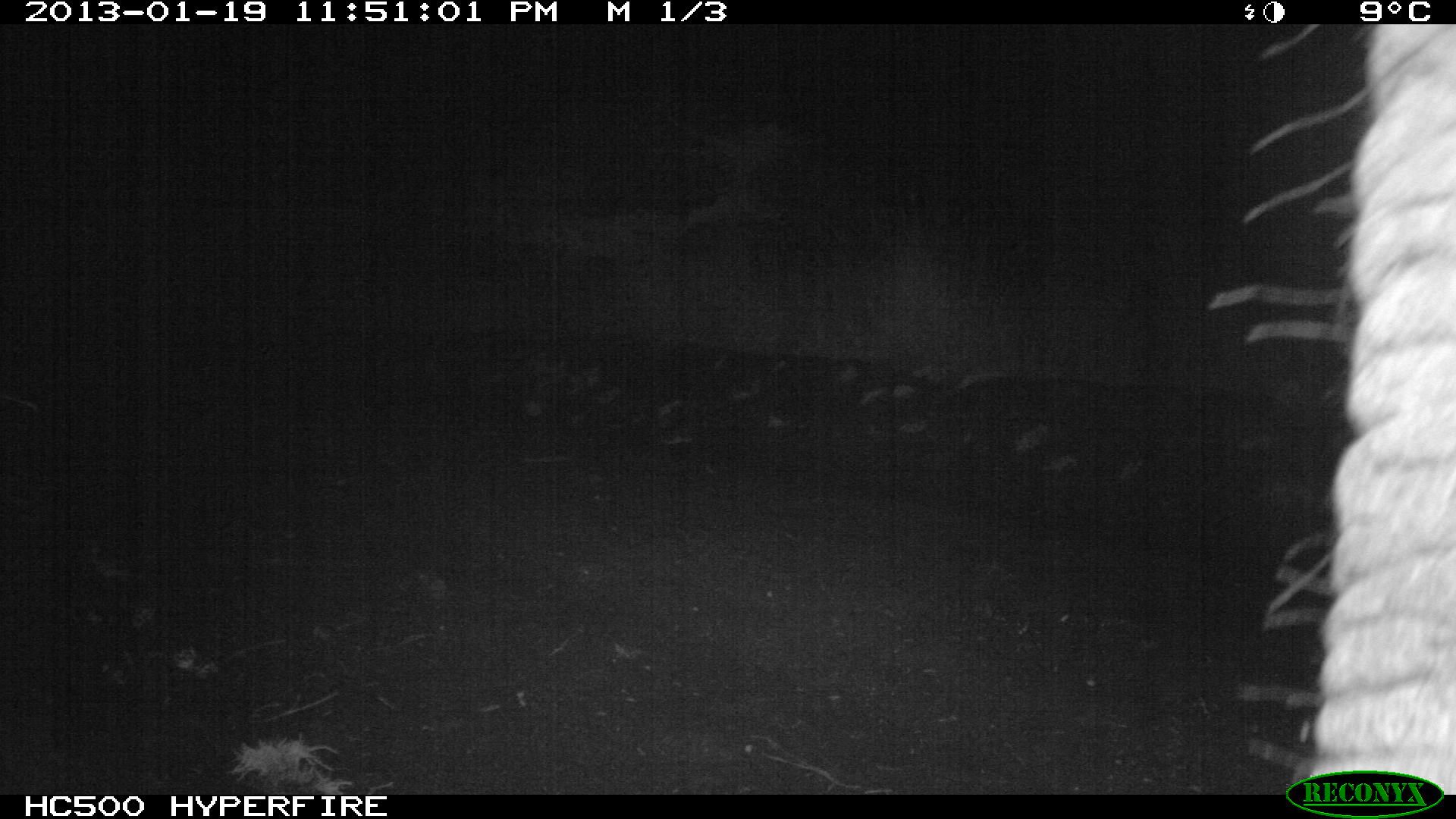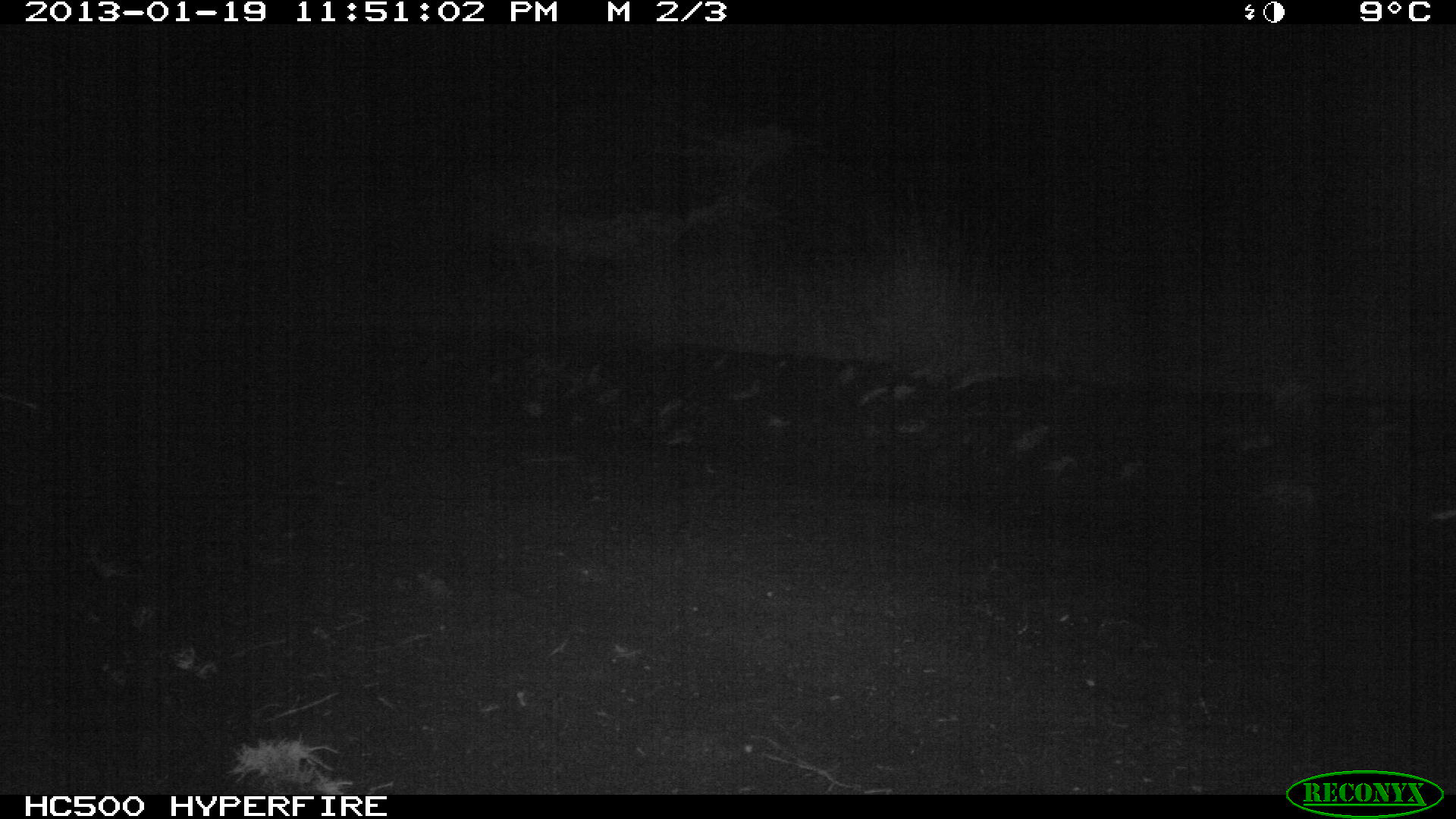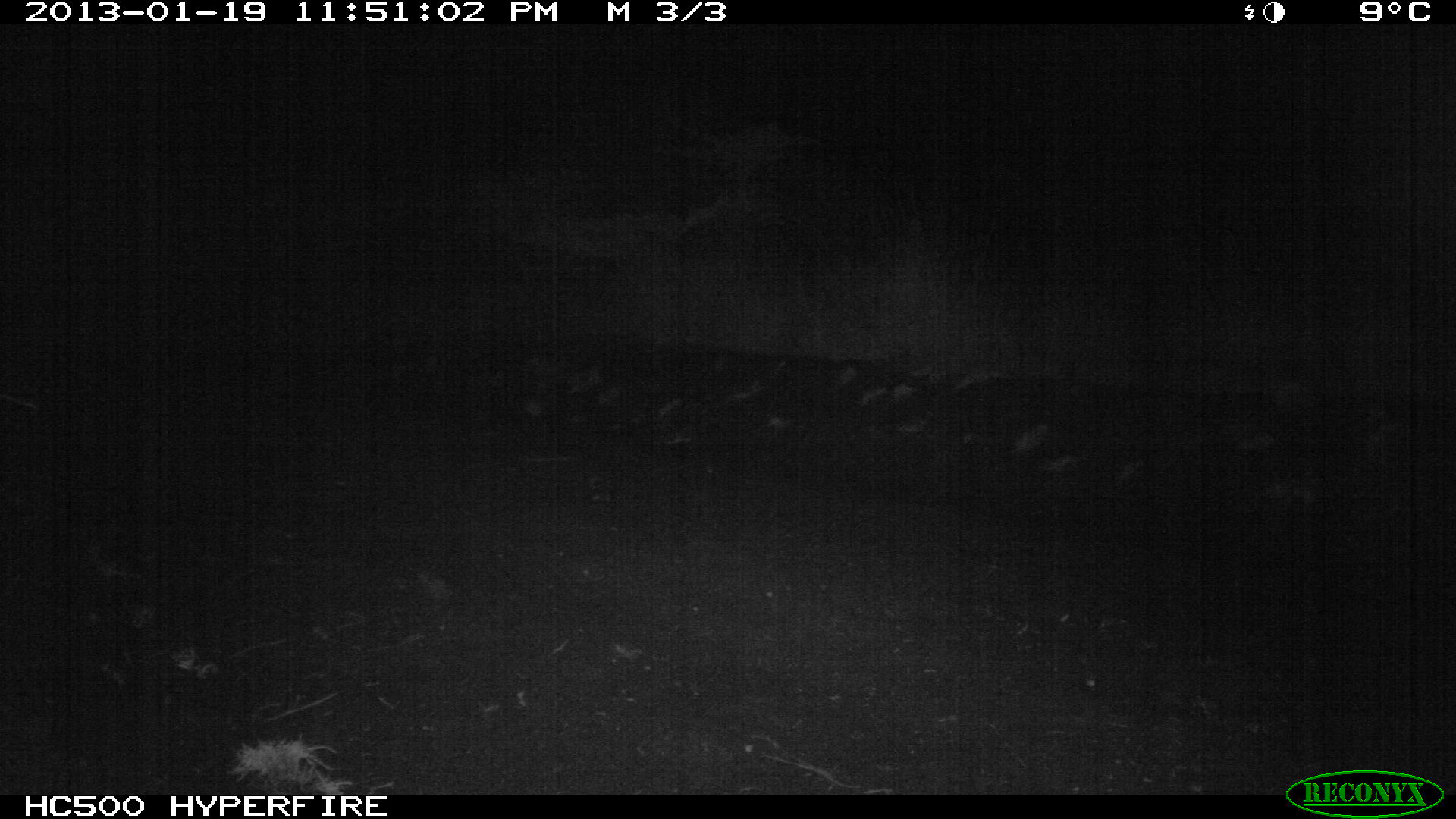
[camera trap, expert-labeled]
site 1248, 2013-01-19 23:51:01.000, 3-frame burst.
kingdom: Animalia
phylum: Chordata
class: Mammalia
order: Proboscidea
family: Elephantidae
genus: Loxodonta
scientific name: Loxodonta africana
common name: african bush elephant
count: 1